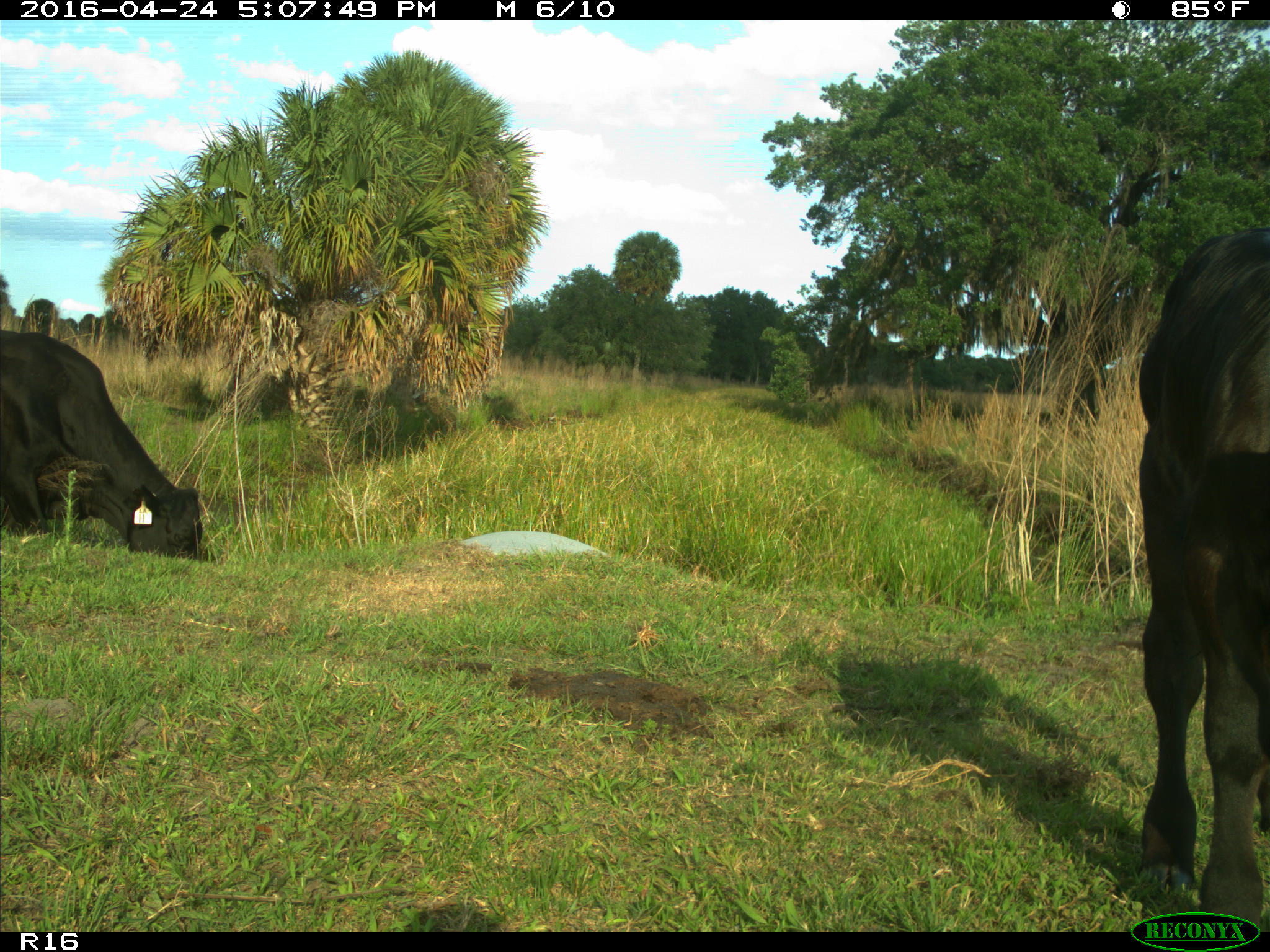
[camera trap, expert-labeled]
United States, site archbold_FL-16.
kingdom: Animalia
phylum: Chordata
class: Mammalia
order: Artiodactyla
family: Bovidae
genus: Bos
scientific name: Bos taurus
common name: domestic cow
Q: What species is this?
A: Bos taurus (domestic cow).